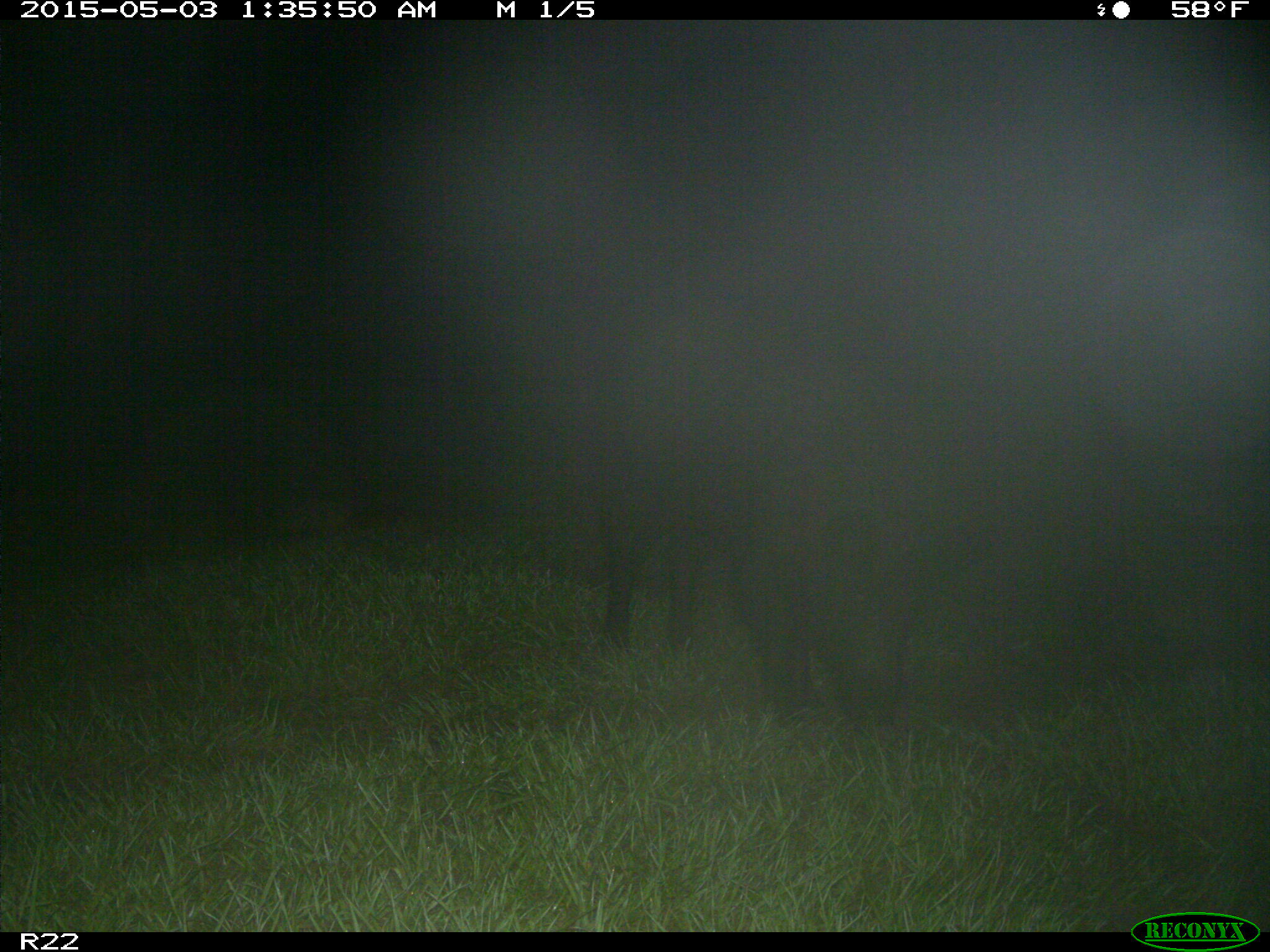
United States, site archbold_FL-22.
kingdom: Animalia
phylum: Chordata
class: Mammalia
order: Artiodactyla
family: Suidae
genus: Sus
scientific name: Sus scrofa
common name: wild boar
Sus scrofa (wild boar).